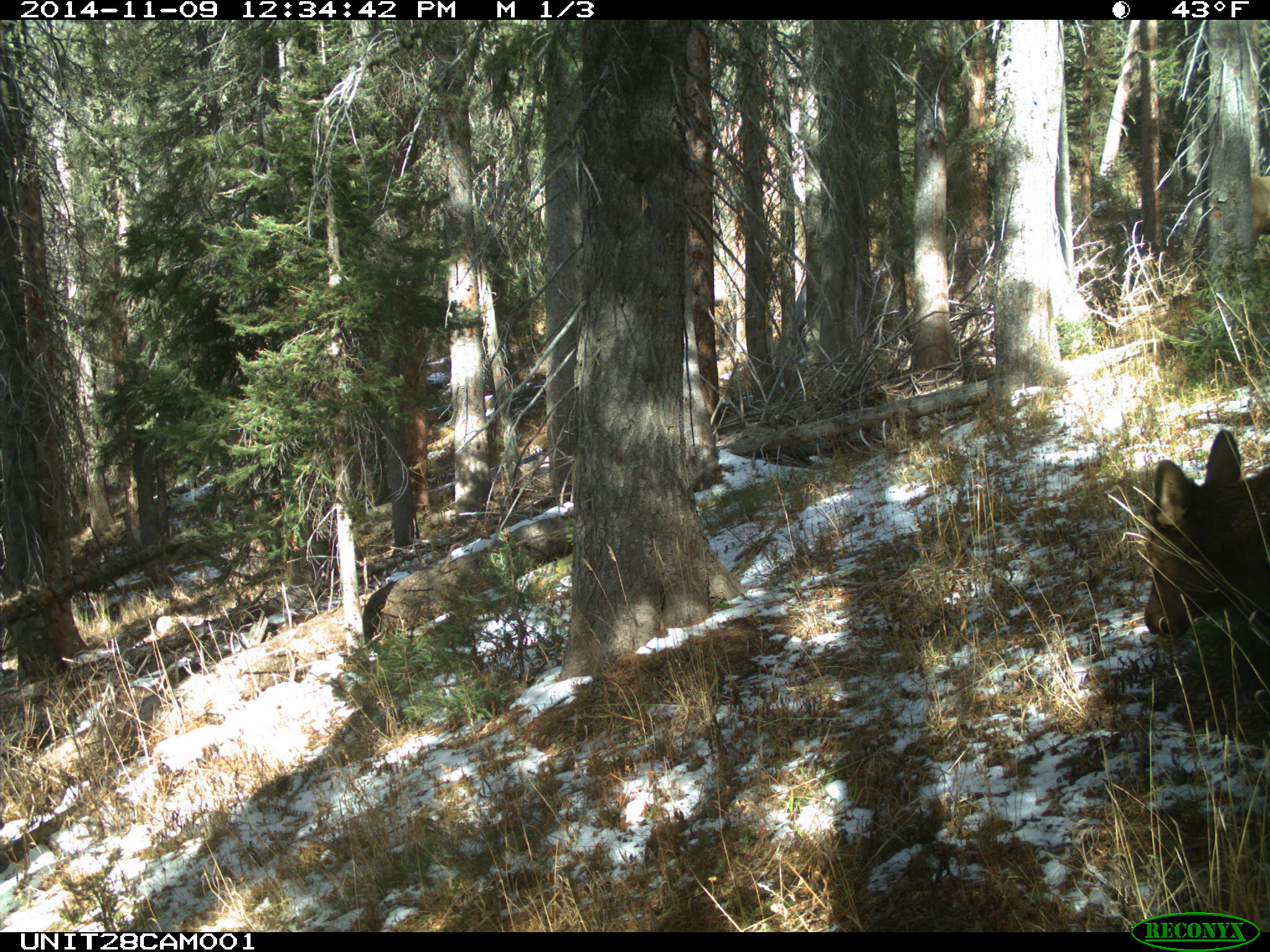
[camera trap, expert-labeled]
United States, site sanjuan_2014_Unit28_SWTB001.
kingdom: Animalia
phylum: Chordata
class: Mammalia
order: Artiodactyla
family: Cervidae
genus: Cervus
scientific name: Cervus elaphus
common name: red deer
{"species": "Cervus elaphus (red deer)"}